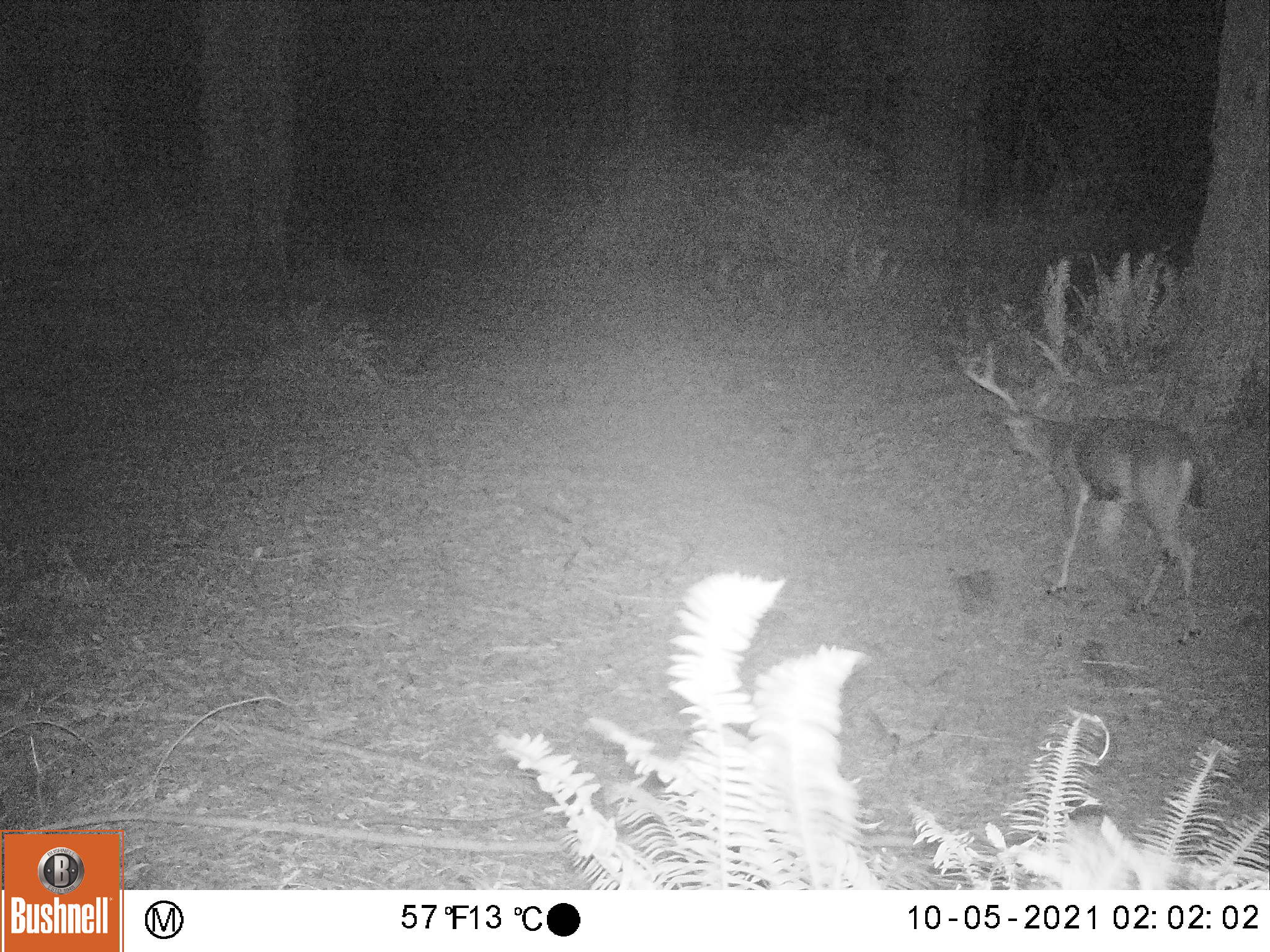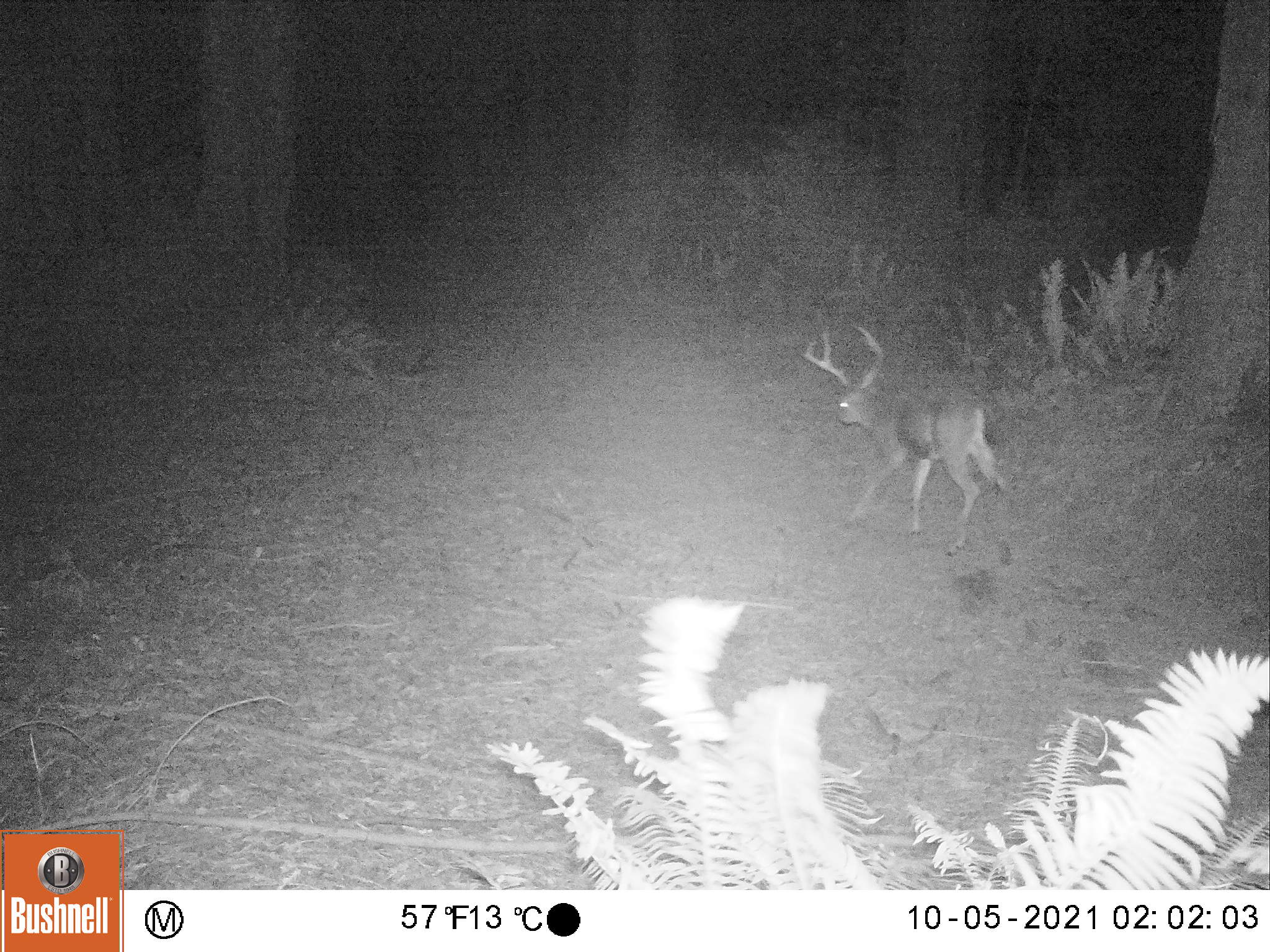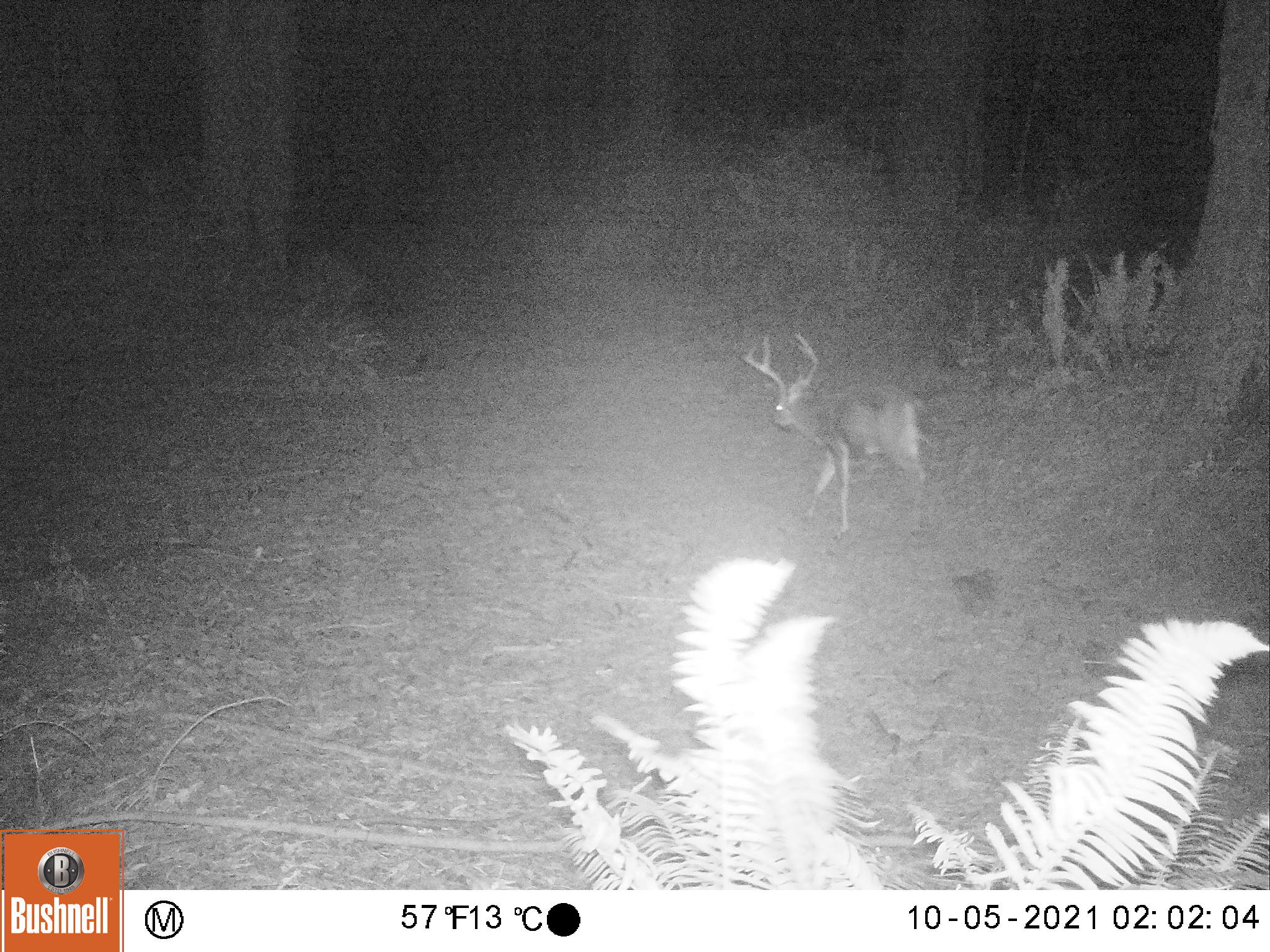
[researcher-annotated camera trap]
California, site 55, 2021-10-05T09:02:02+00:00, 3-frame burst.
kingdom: Animalia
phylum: Chordata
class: Mammalia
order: Artiodactyla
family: Cervidae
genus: Odocoileus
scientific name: Odocoileus hemionus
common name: mule deer